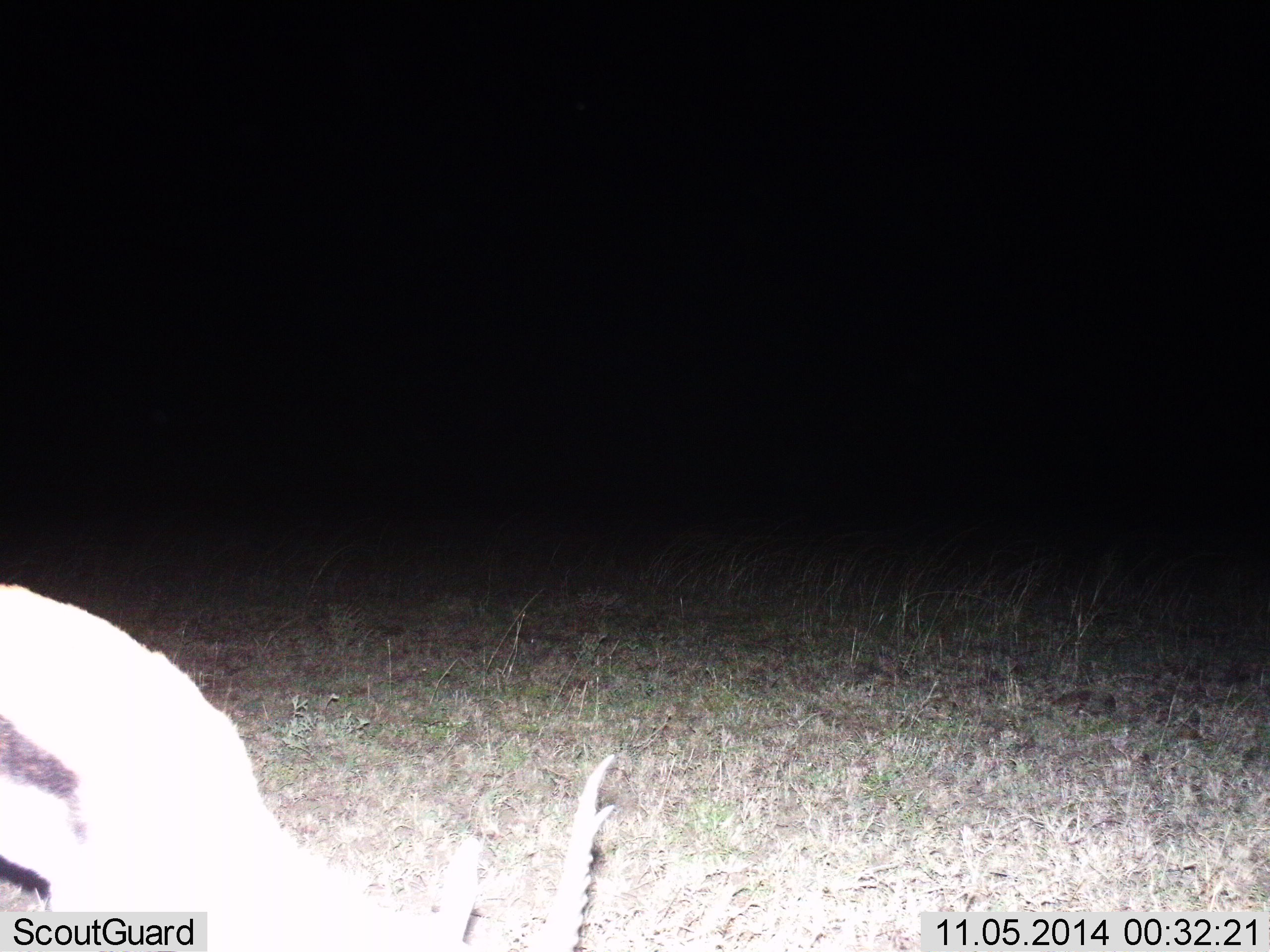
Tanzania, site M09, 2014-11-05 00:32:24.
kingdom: Animalia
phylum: Chordata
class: Mammalia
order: Artiodactyla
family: Bovidae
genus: Eudorcas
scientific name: Eudorcas thomsonii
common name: thomson's gazelle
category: gazellethomsons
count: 1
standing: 0%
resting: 0%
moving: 0%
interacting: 0%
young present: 0%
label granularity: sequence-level